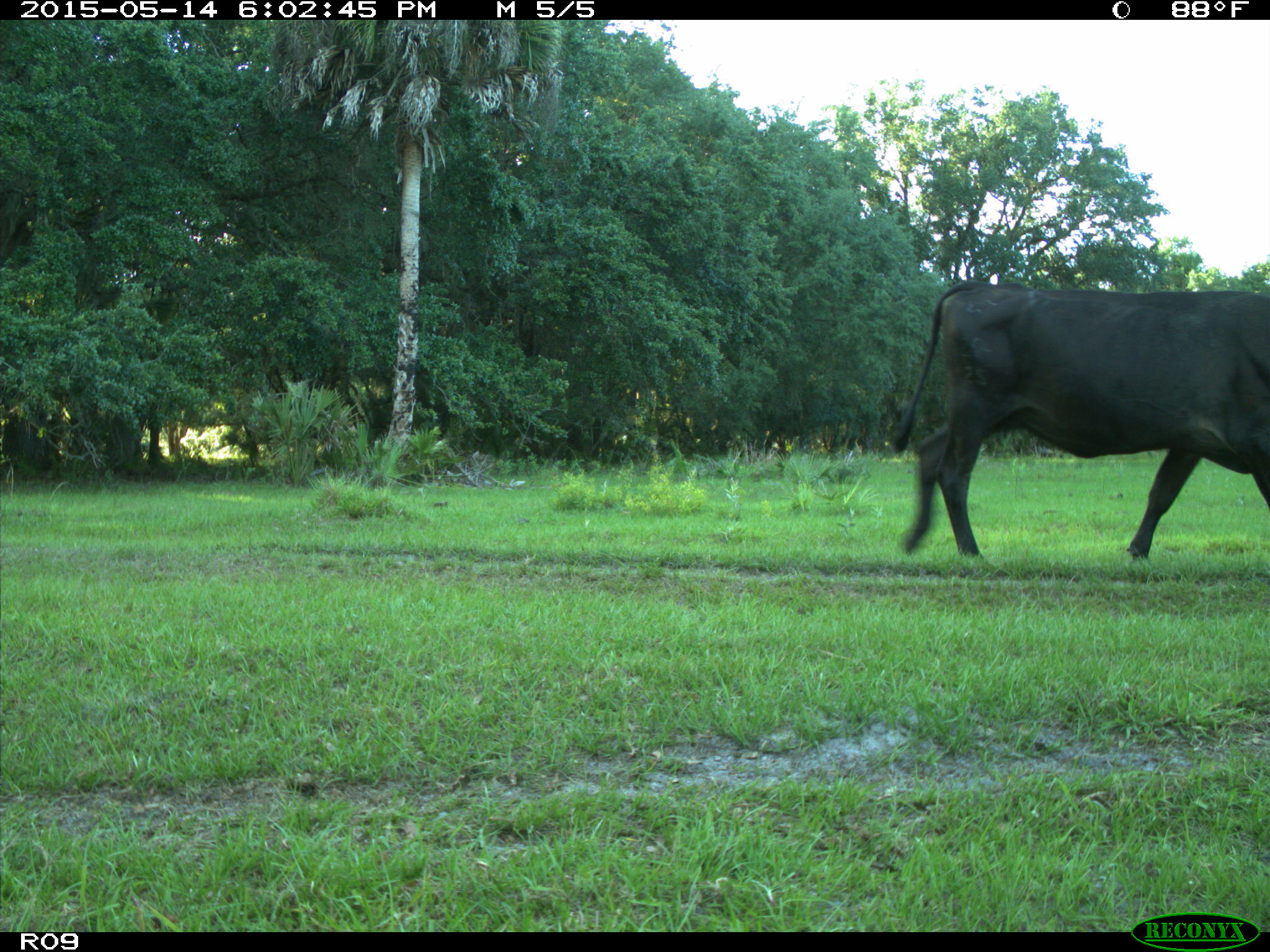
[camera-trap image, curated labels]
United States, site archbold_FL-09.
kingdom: Animalia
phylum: Chordata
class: Mammalia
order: Artiodactyla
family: Bovidae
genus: Bos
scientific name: Bos taurus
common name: domestic cow